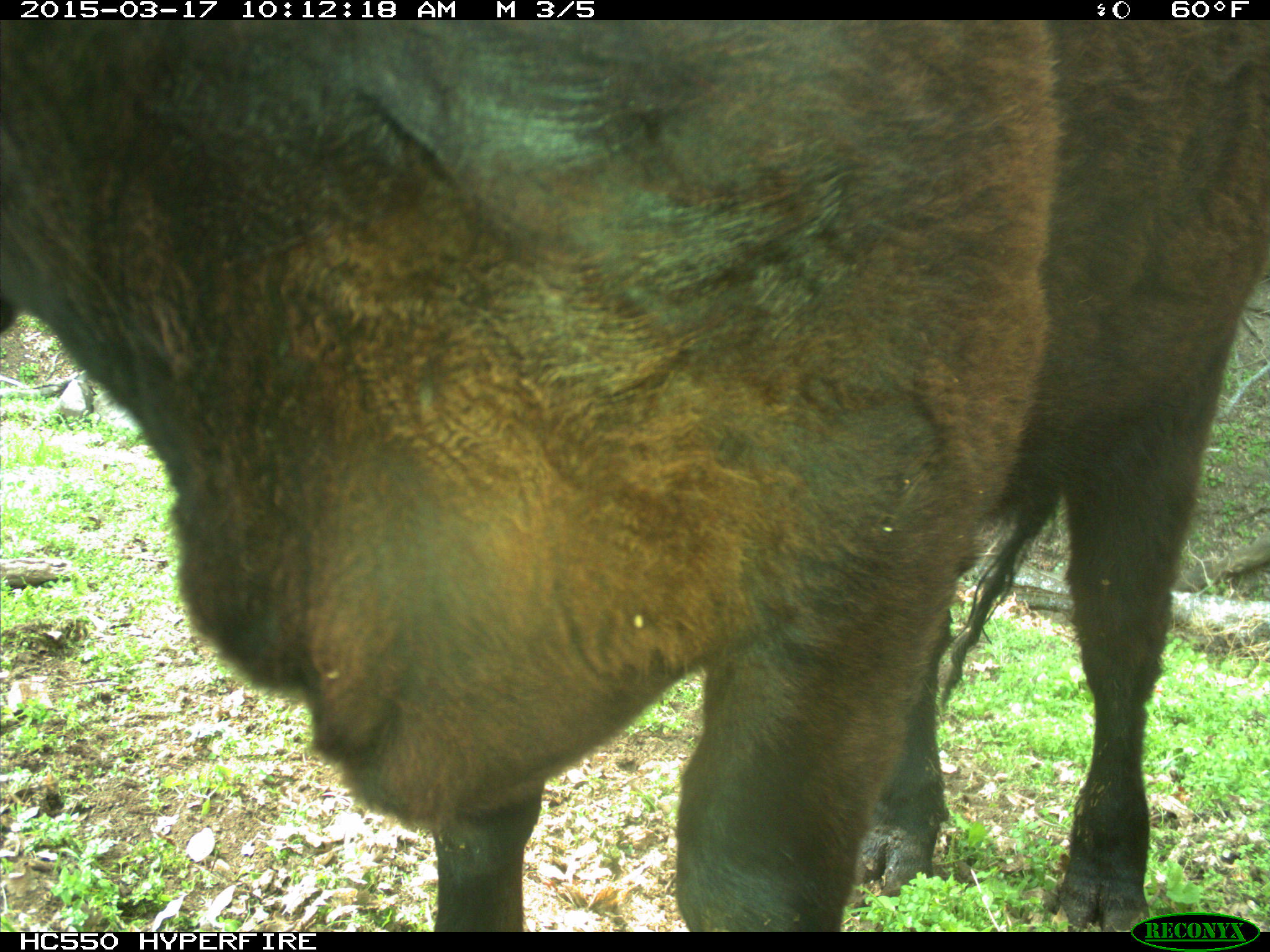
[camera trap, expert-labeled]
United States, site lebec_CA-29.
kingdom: Animalia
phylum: Chordata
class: Mammalia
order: Artiodactyla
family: Bovidae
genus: Bos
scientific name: Bos taurus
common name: domestic cow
Bos taurus (domestic cow).